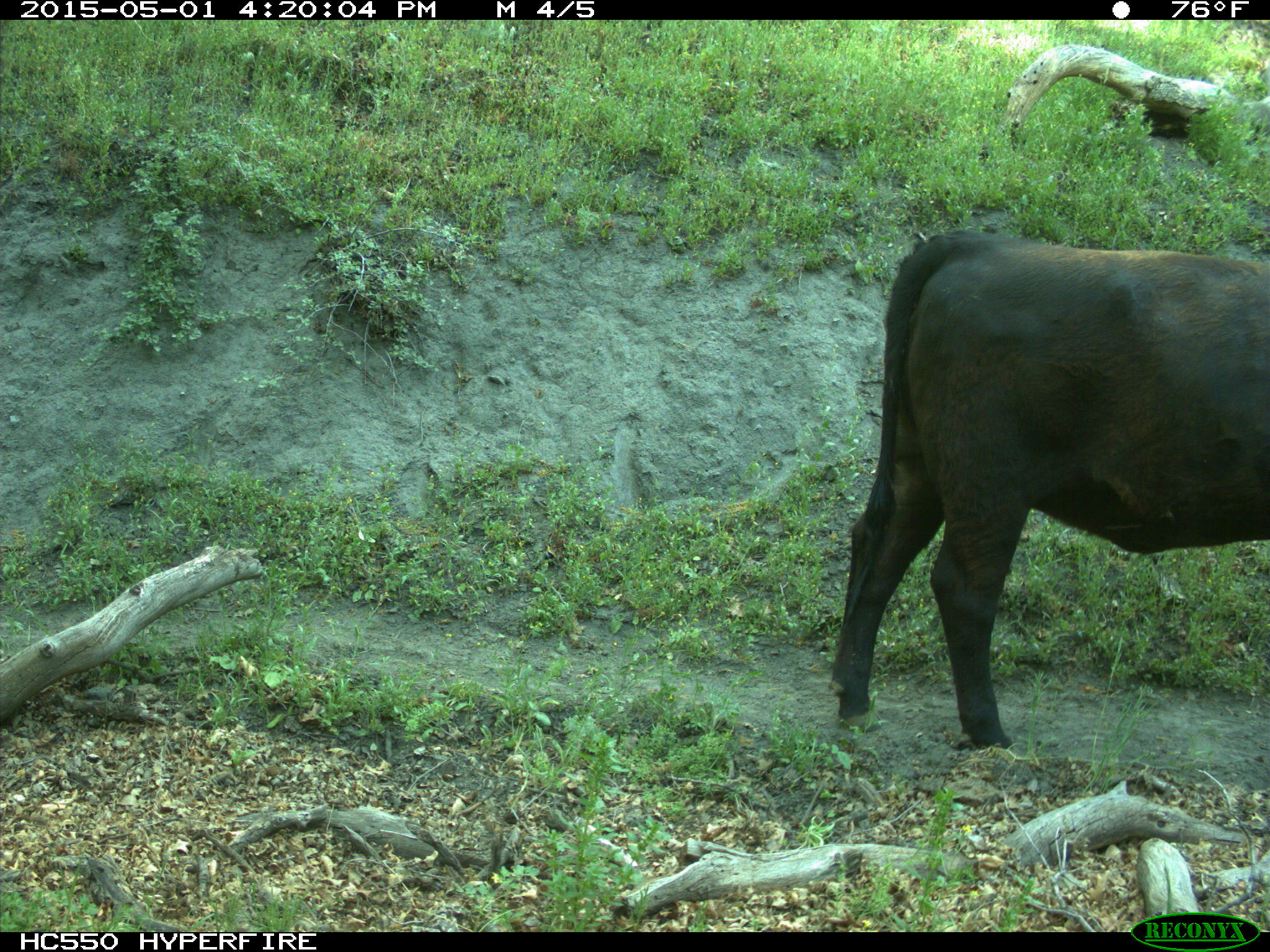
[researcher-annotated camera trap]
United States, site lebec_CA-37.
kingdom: Animalia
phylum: Chordata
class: Mammalia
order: Artiodactyla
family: Bovidae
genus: Bos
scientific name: Bos taurus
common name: domestic cow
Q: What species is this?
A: Bos taurus (domestic cow).